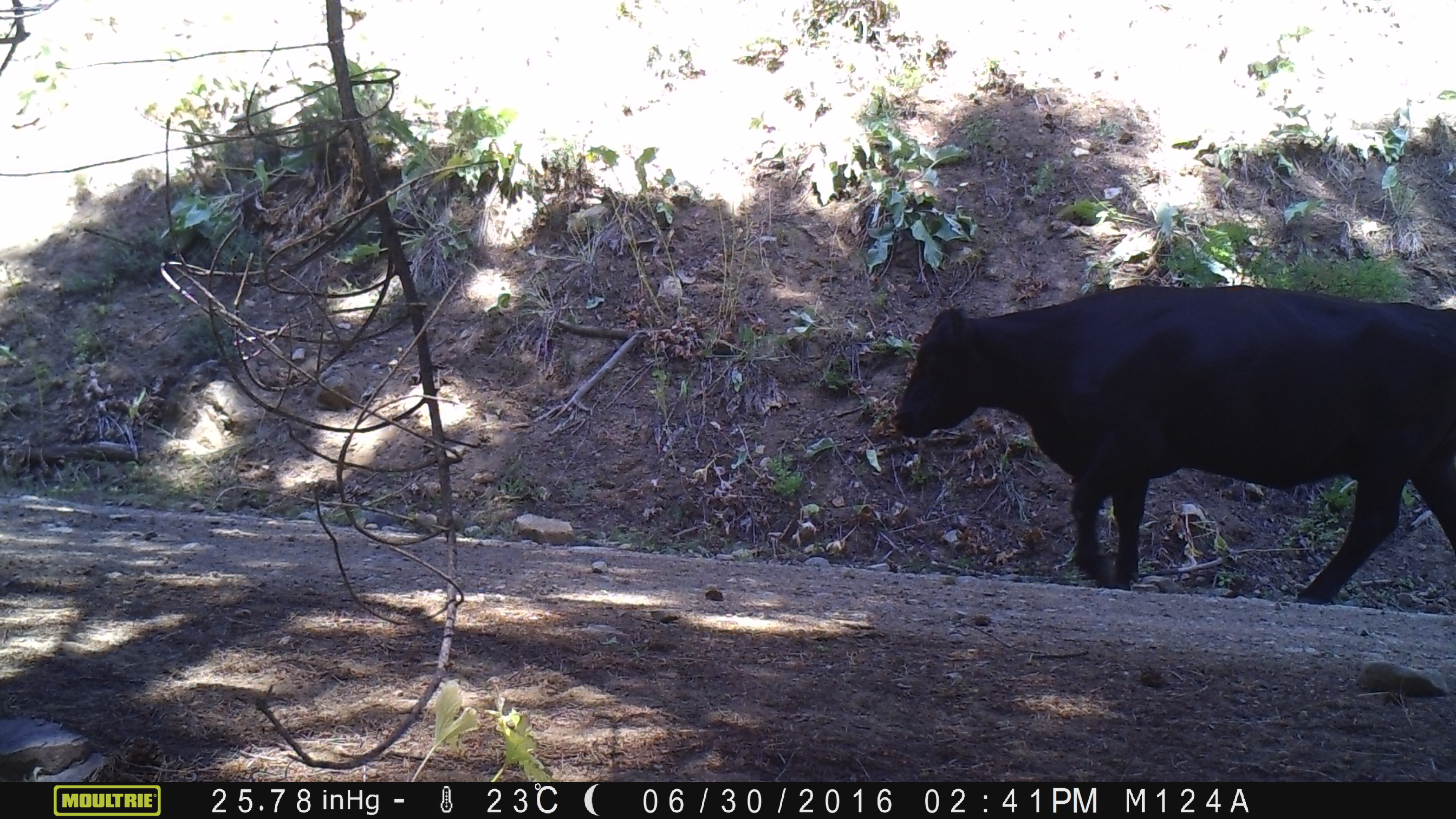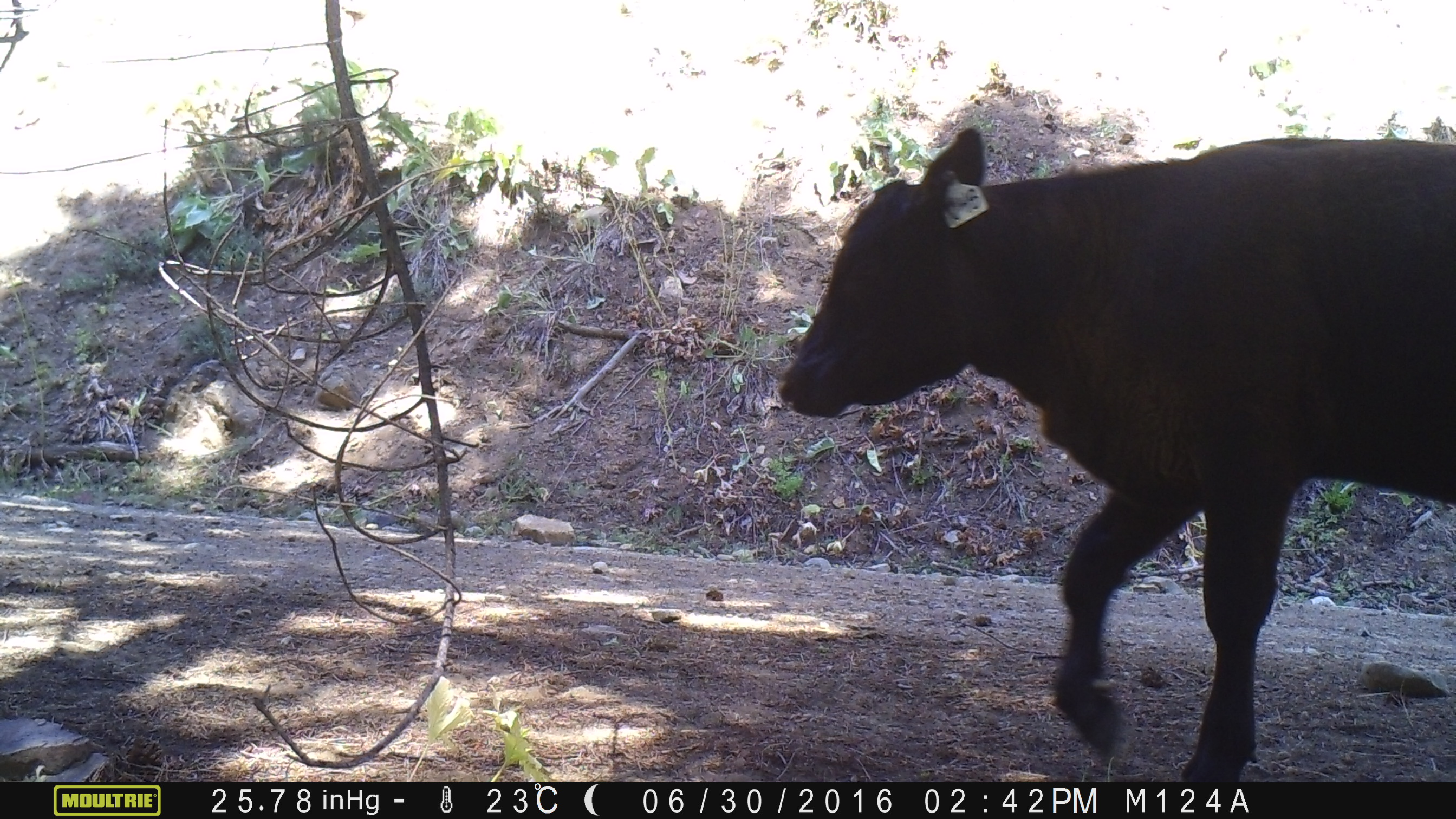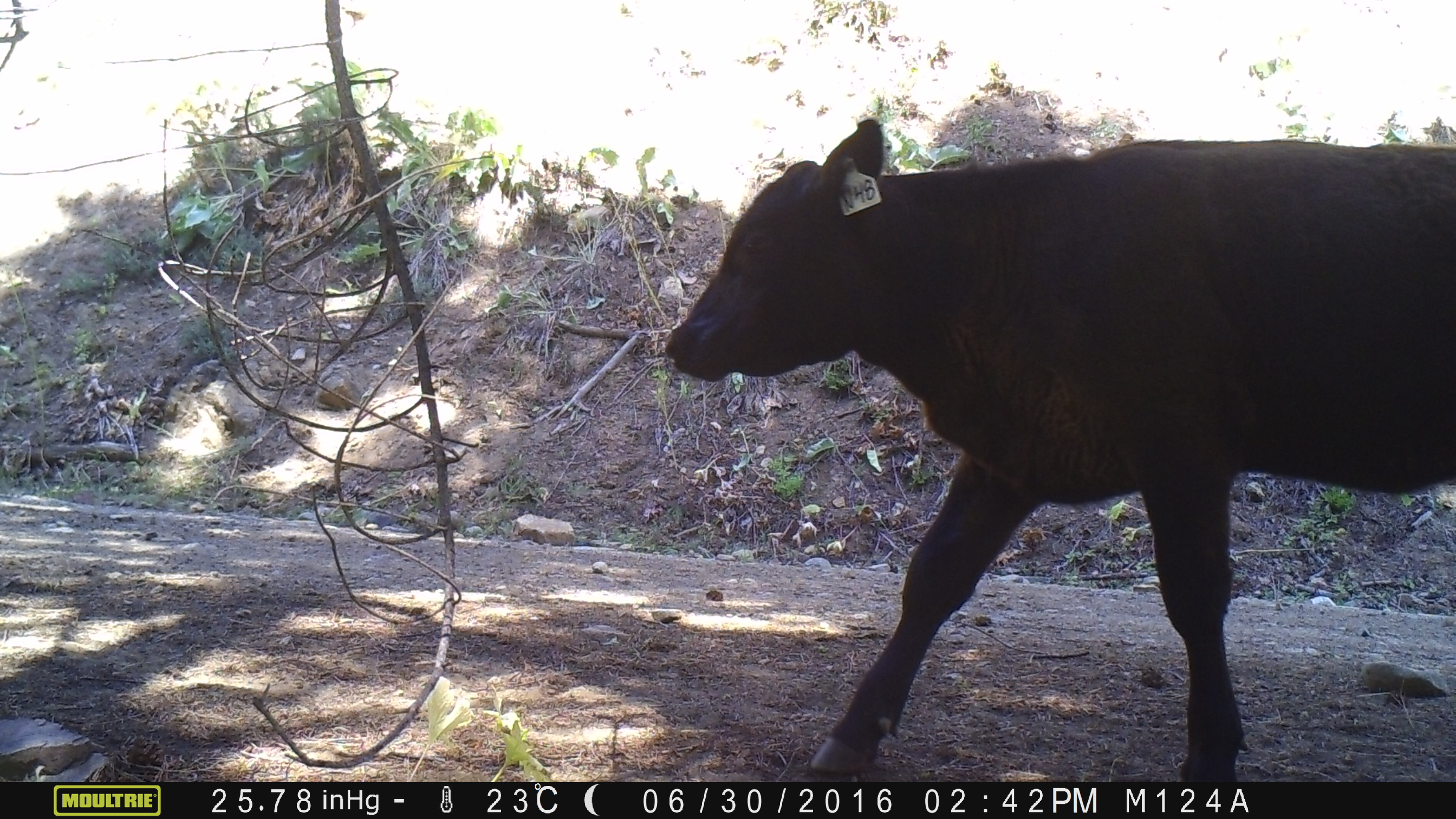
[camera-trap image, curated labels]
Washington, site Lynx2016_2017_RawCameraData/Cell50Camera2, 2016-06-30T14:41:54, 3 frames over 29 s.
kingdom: Animalia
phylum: Chordata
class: Mammalia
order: Artiodactyla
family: Bovidae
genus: Bos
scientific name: Bos taurus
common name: domestic cattle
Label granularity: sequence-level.